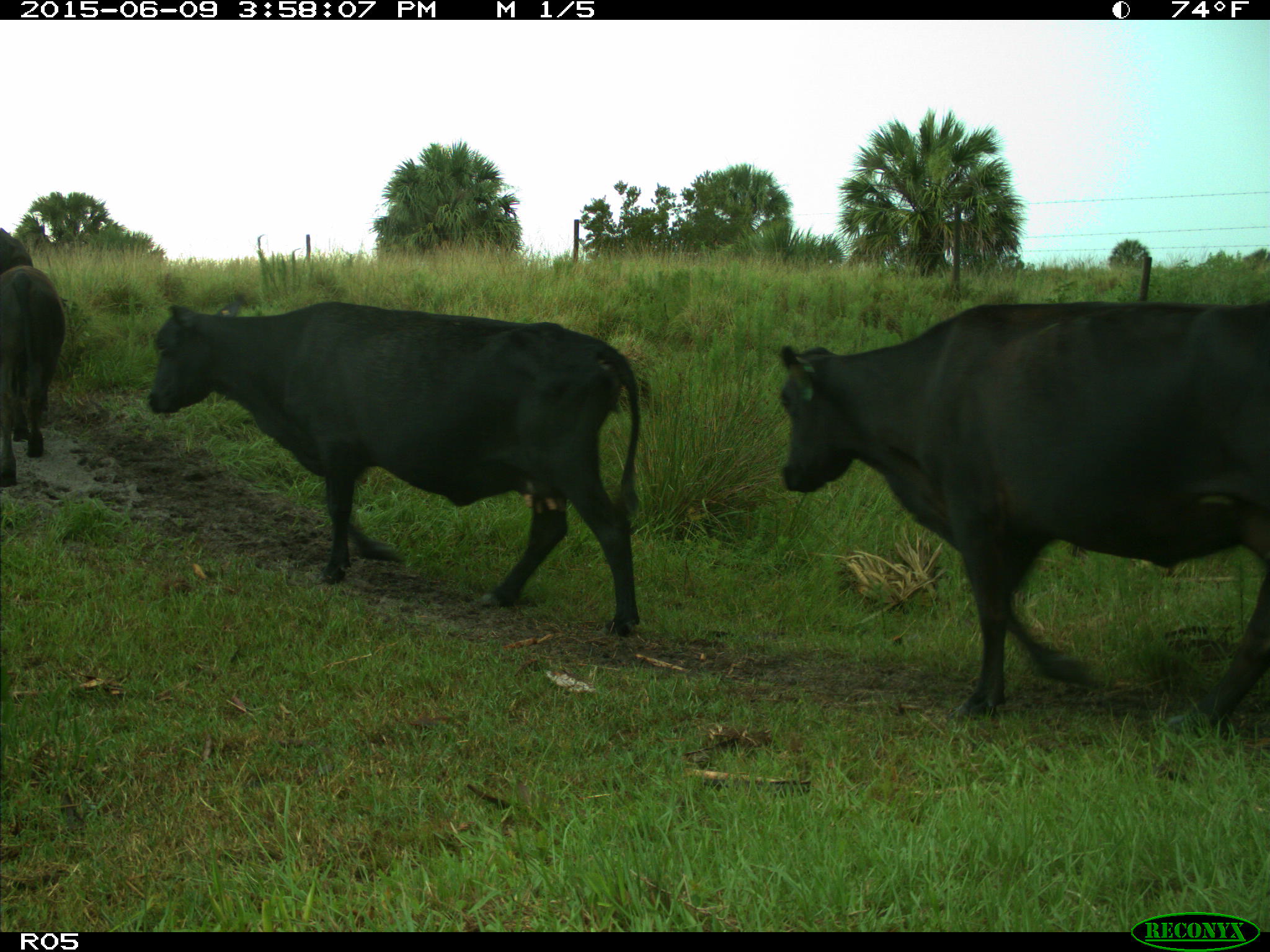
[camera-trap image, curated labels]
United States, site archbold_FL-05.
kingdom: Animalia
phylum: Chordata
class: Mammalia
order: Artiodactyla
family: Bovidae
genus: Bos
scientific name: Bos taurus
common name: domestic cow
Bos taurus (domestic cow).